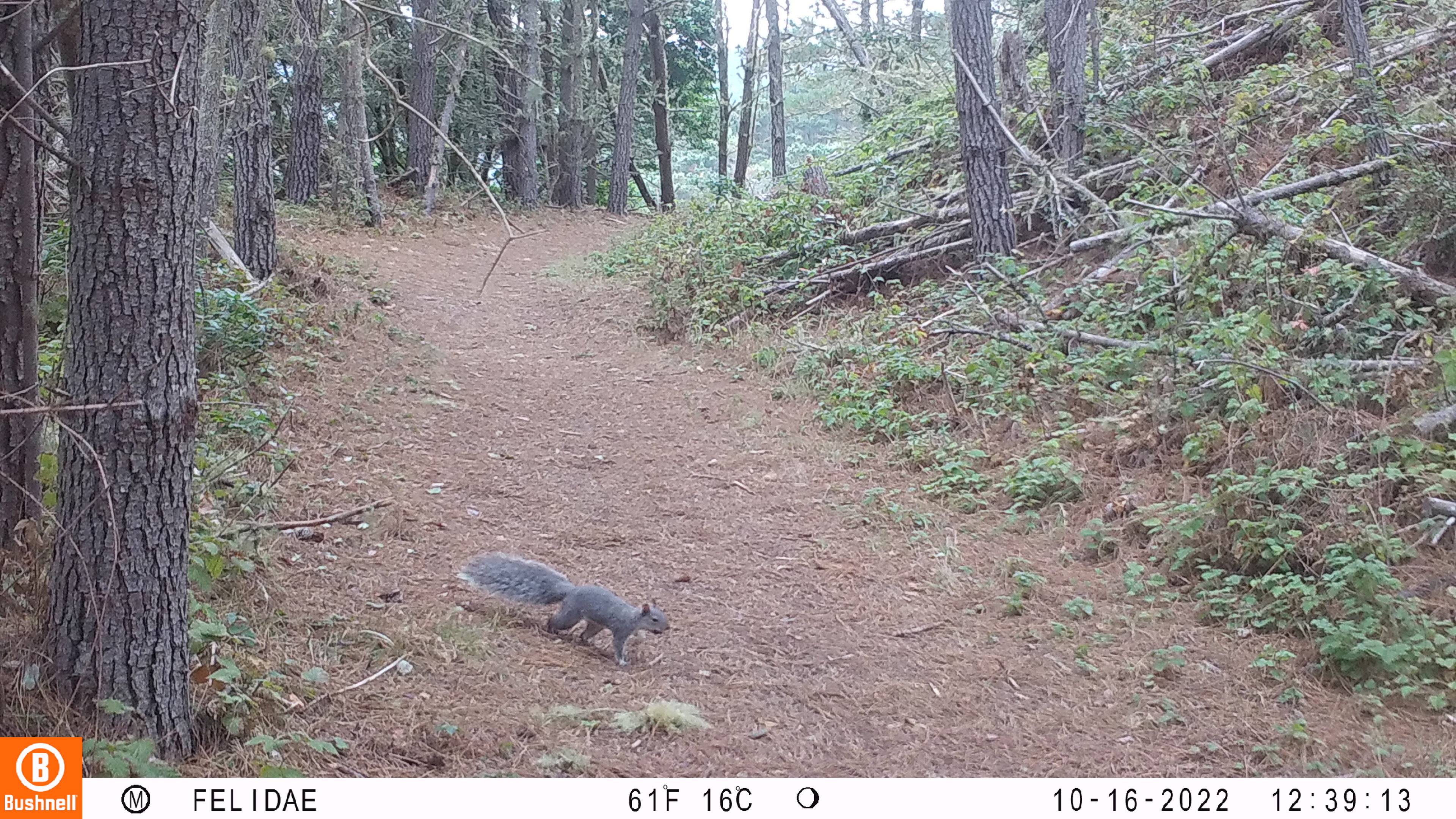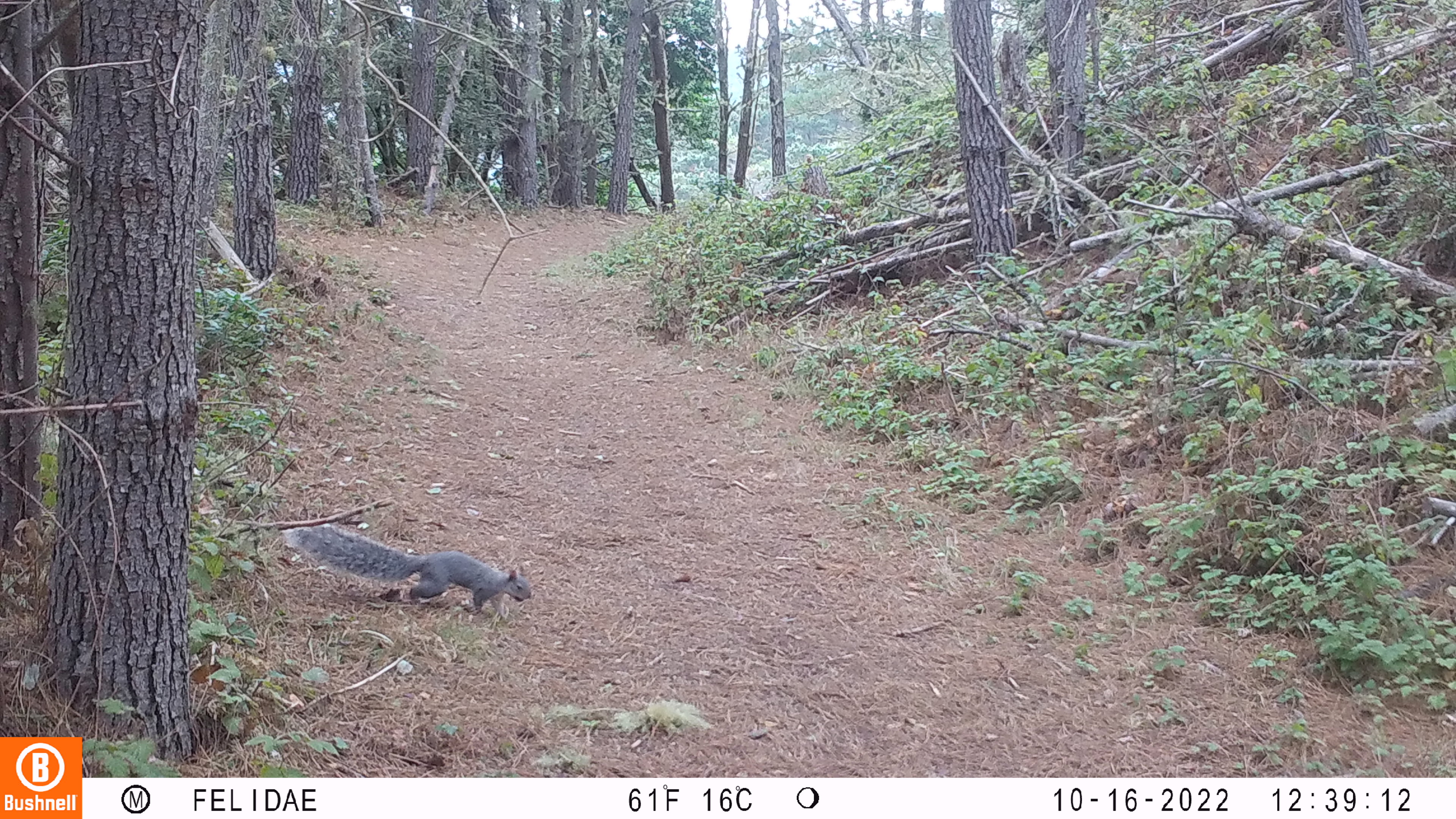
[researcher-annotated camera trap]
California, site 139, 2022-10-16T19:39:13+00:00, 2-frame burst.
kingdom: Animalia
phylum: Chordata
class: Mammalia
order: Rodentia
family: Sciuridae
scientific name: Sciuridae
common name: squirrel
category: unknown squirrel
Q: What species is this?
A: Unknown squirrel (squirrel) (Sciuridae).